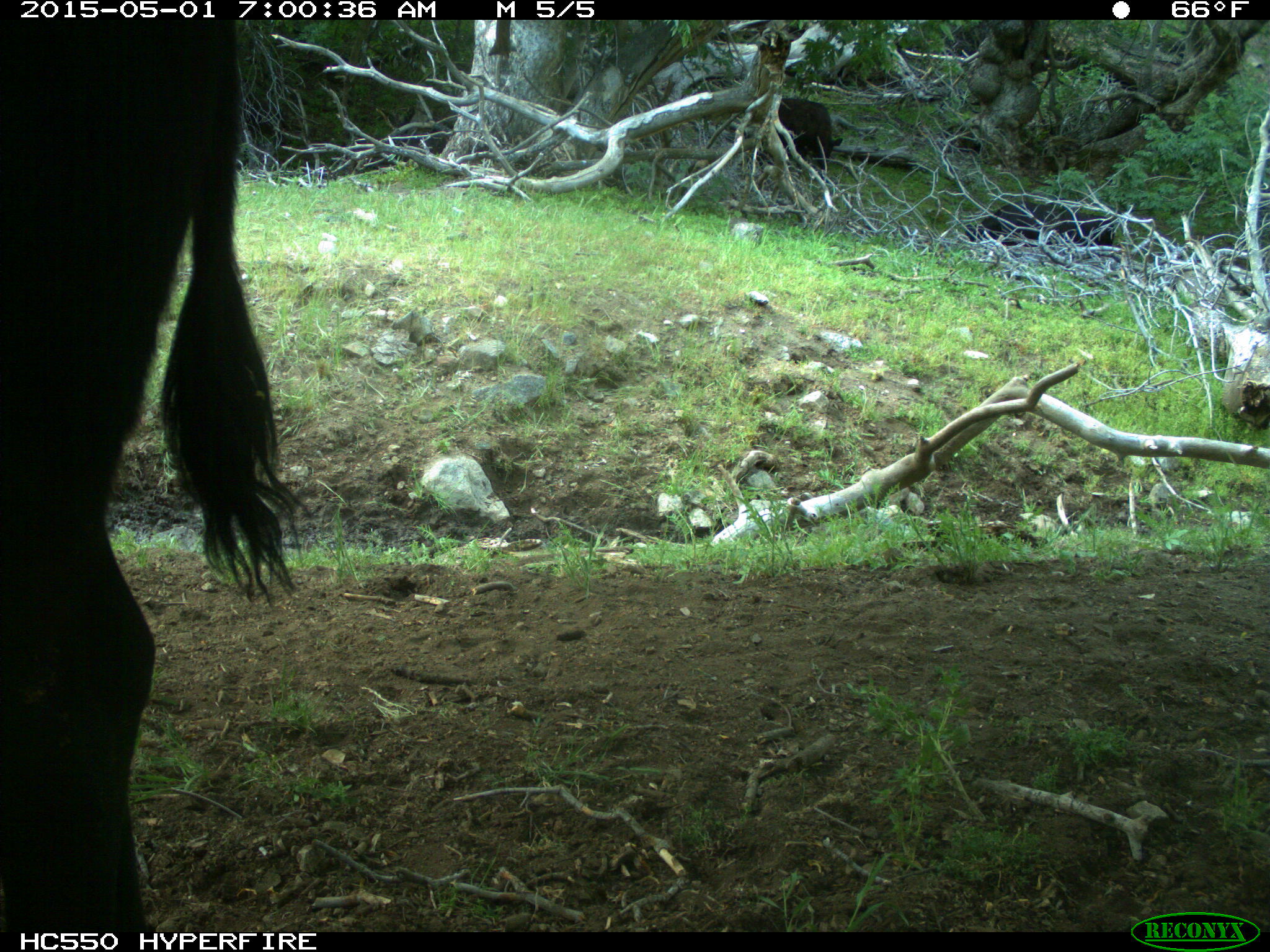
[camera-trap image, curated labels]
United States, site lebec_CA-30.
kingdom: Animalia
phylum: Chordata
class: Mammalia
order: Artiodactyla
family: Bovidae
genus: Bos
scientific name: Bos taurus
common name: domestic cow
Bos taurus (domestic cow).